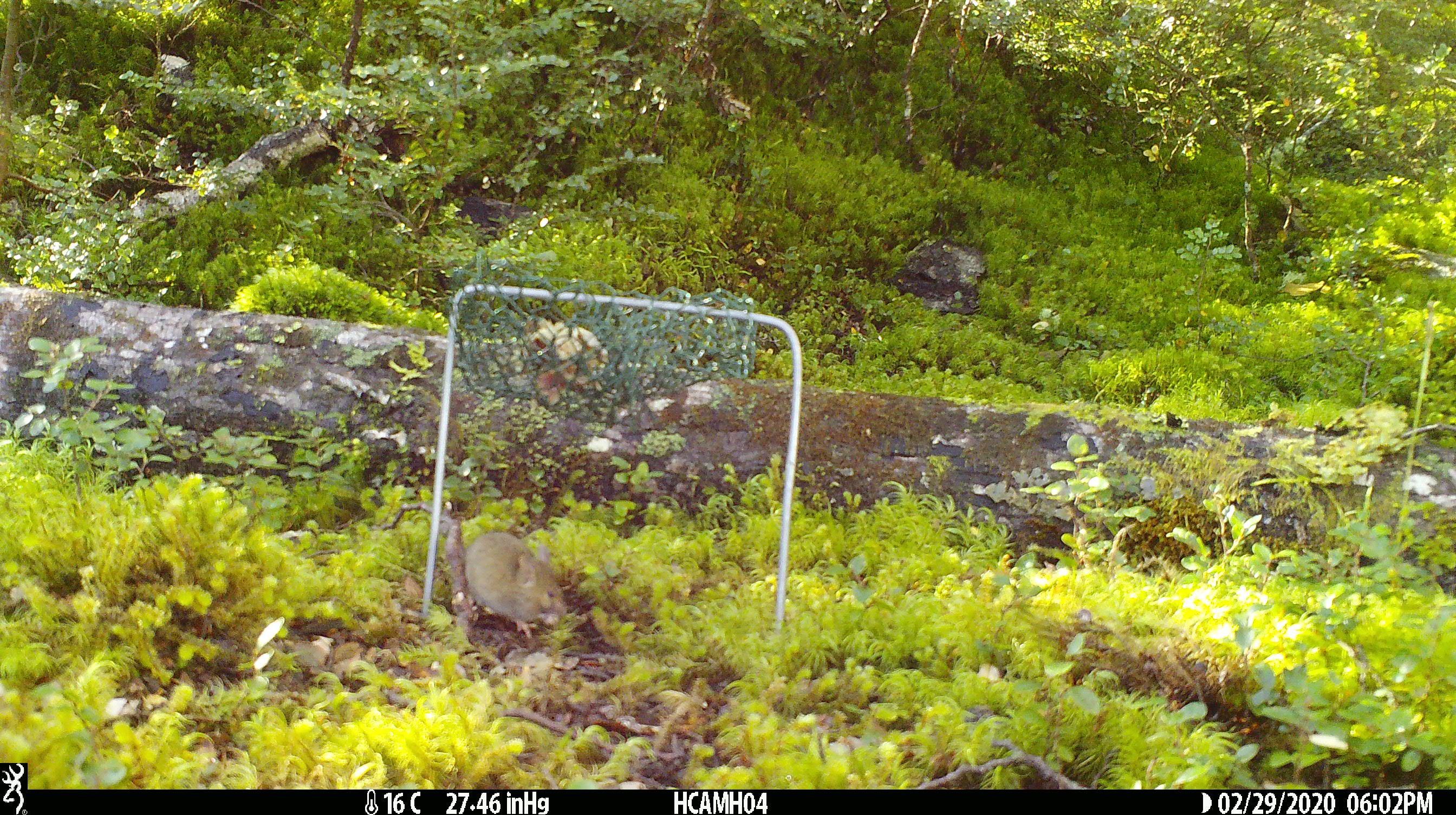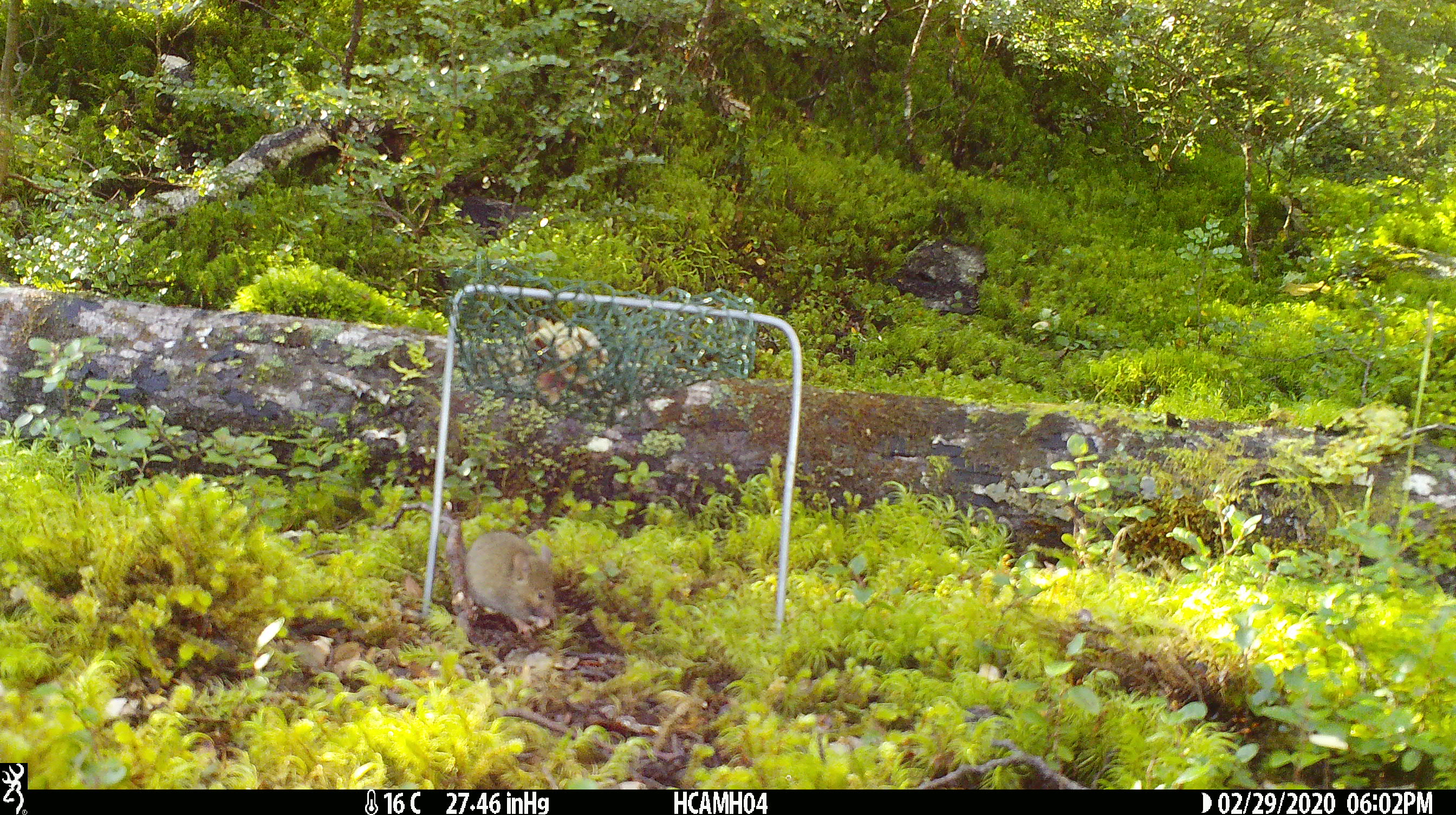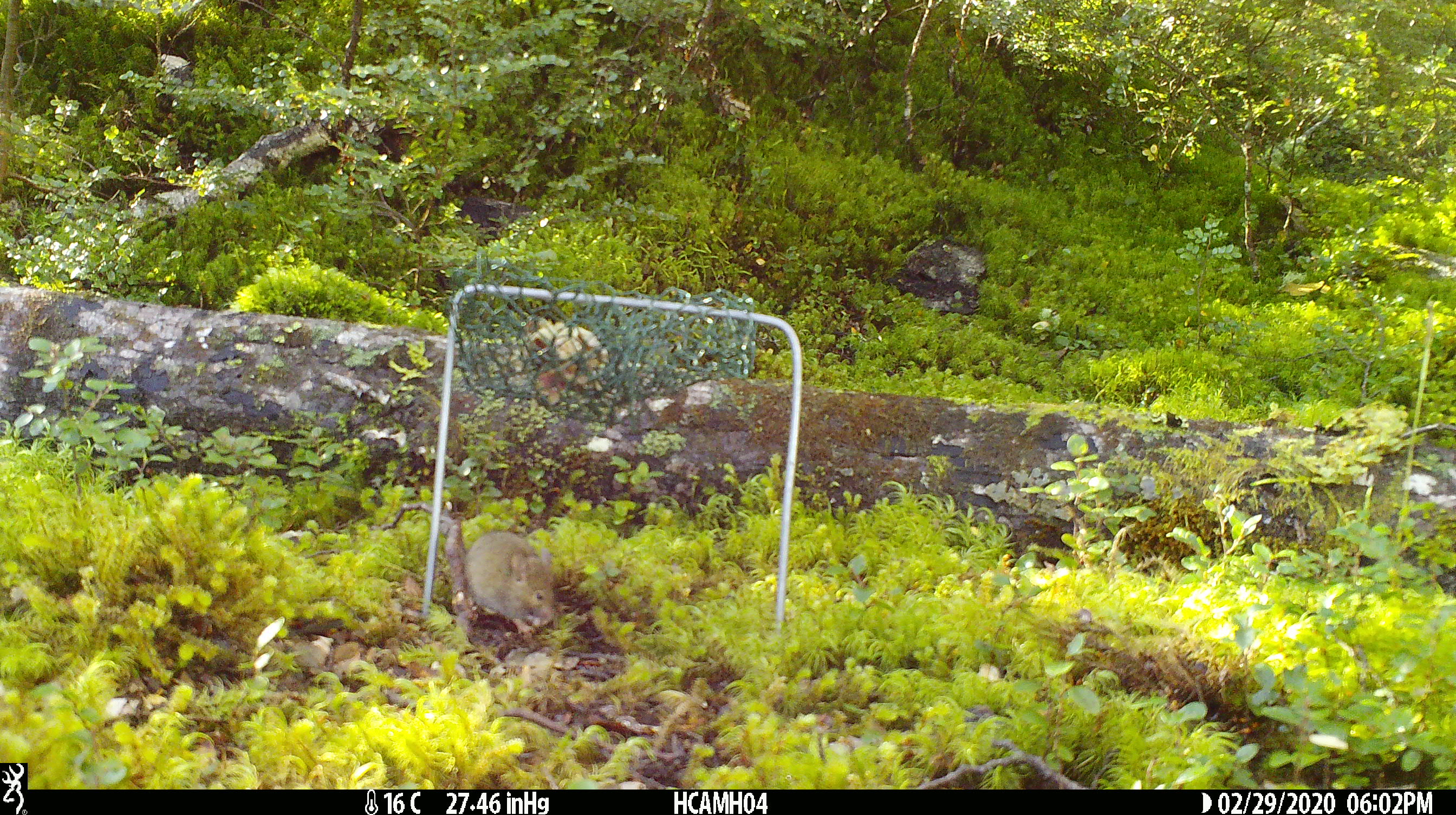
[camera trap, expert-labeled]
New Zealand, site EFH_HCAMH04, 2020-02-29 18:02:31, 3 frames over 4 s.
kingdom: Animalia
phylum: Chordata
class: Mammalia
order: Rodentia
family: Muridae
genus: Mus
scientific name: Mus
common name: mouse